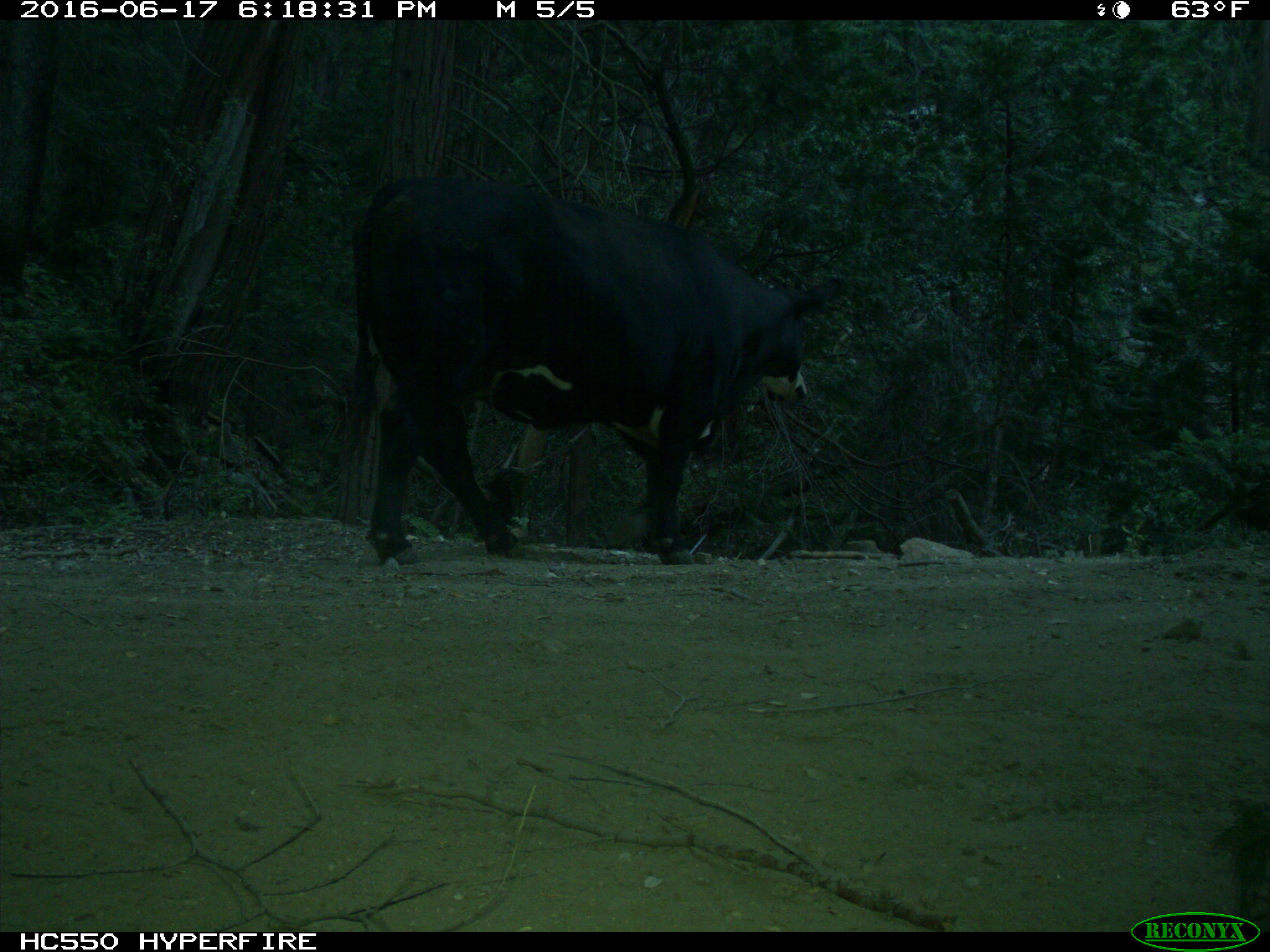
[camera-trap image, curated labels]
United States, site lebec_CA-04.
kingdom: Animalia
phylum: Chordata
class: Mammalia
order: Artiodactyla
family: Bovidae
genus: Bos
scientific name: Bos taurus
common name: domestic cow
Bos taurus (domestic cow).